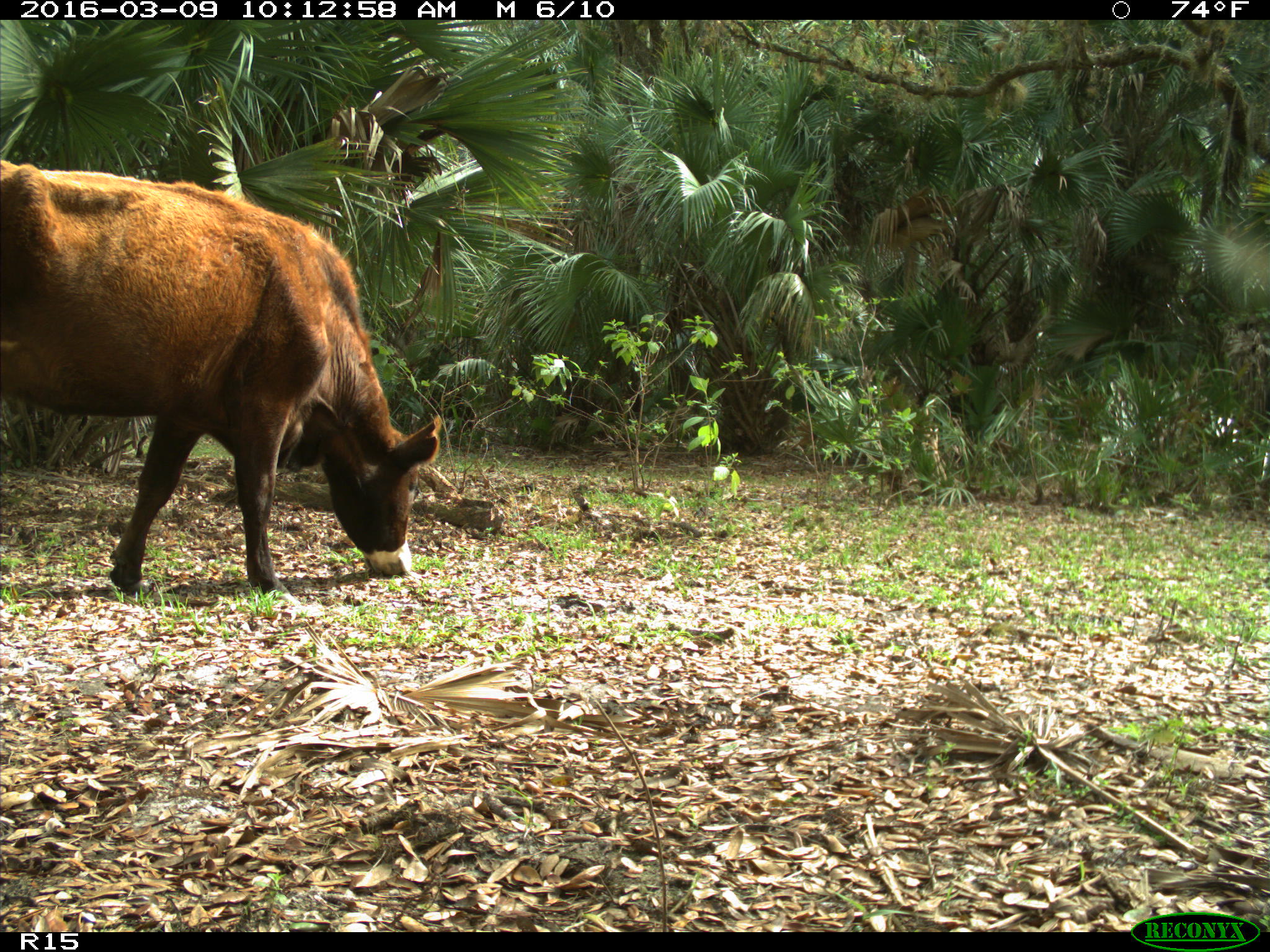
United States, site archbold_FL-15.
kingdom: Animalia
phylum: Chordata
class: Mammalia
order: Artiodactyla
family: Bovidae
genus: Bos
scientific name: Bos taurus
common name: domestic cow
Bos taurus (domestic cow).